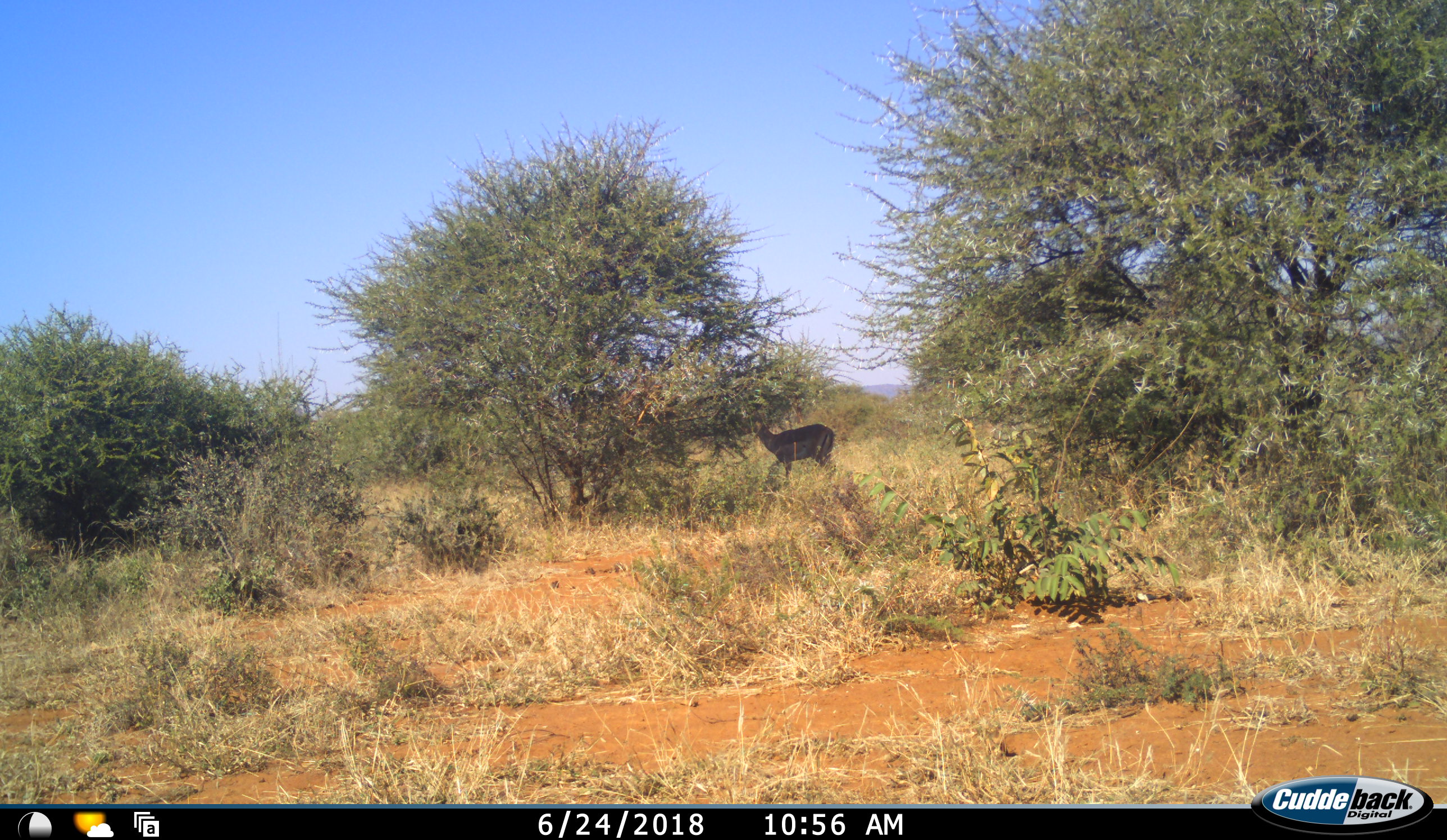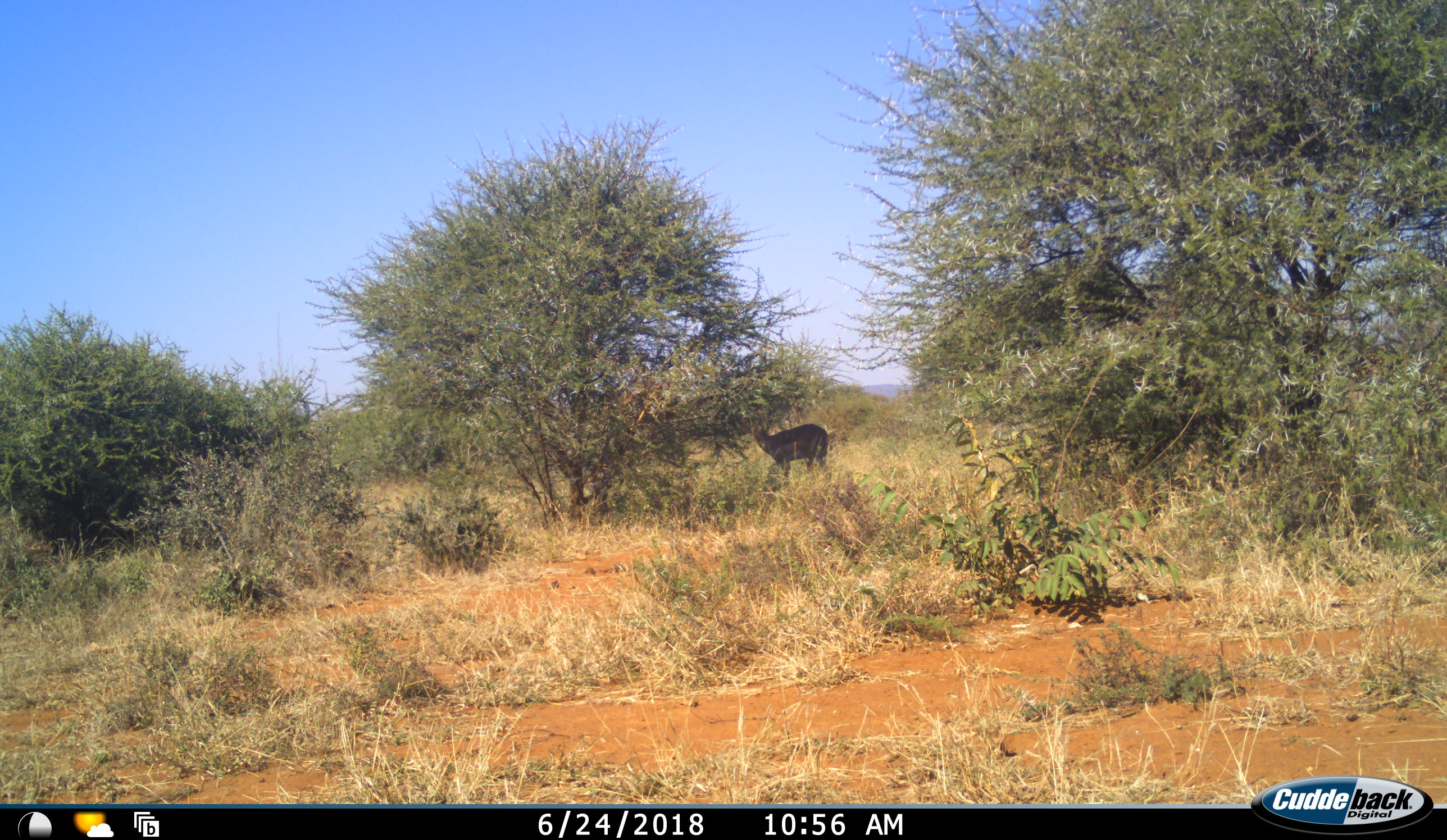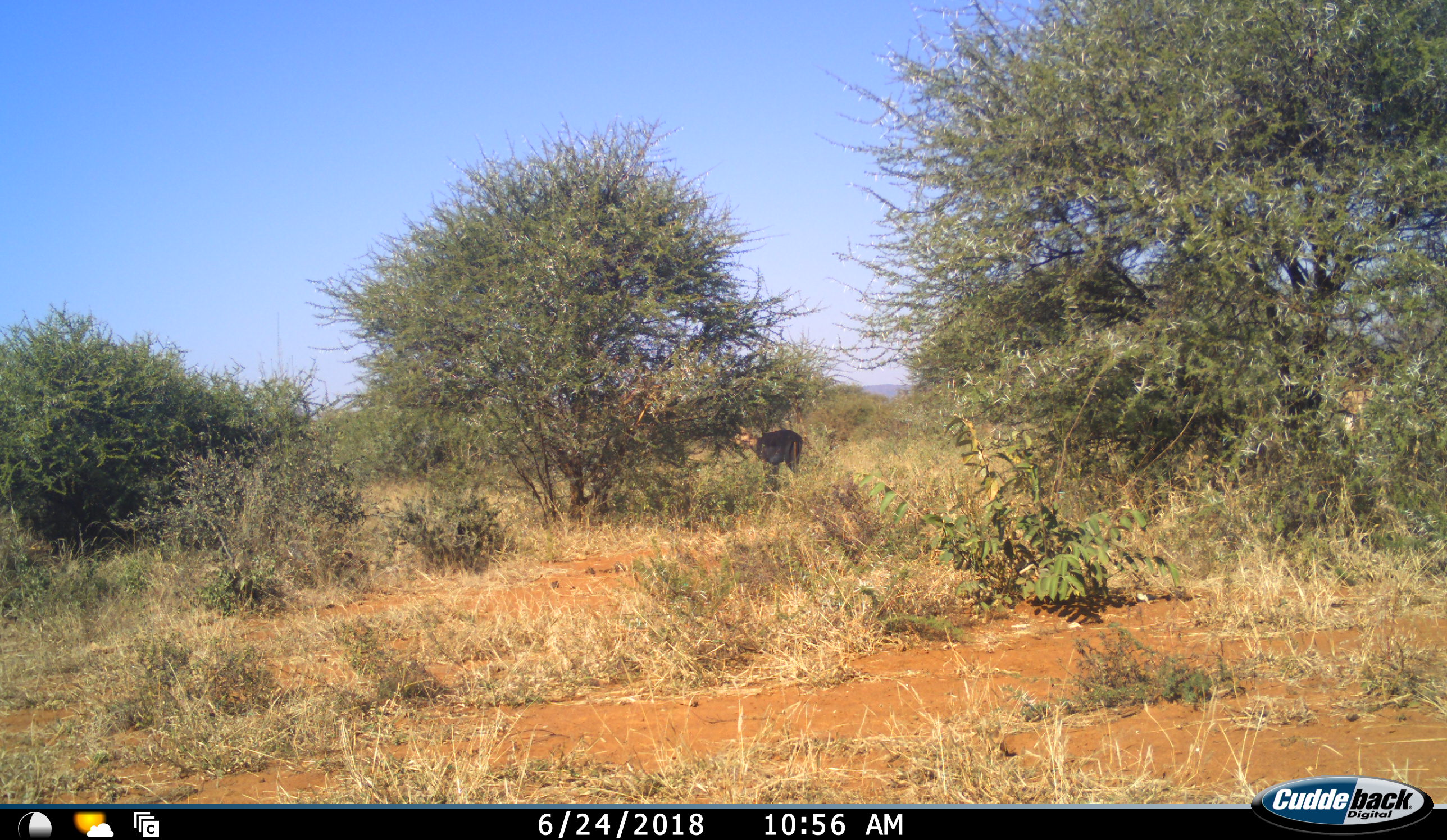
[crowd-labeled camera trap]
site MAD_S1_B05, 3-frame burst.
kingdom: Animalia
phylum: Chordata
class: Mammalia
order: Artiodactyla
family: Bovidae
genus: Aepyceros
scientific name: Aepyceros melampus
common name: impala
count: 2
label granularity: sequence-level